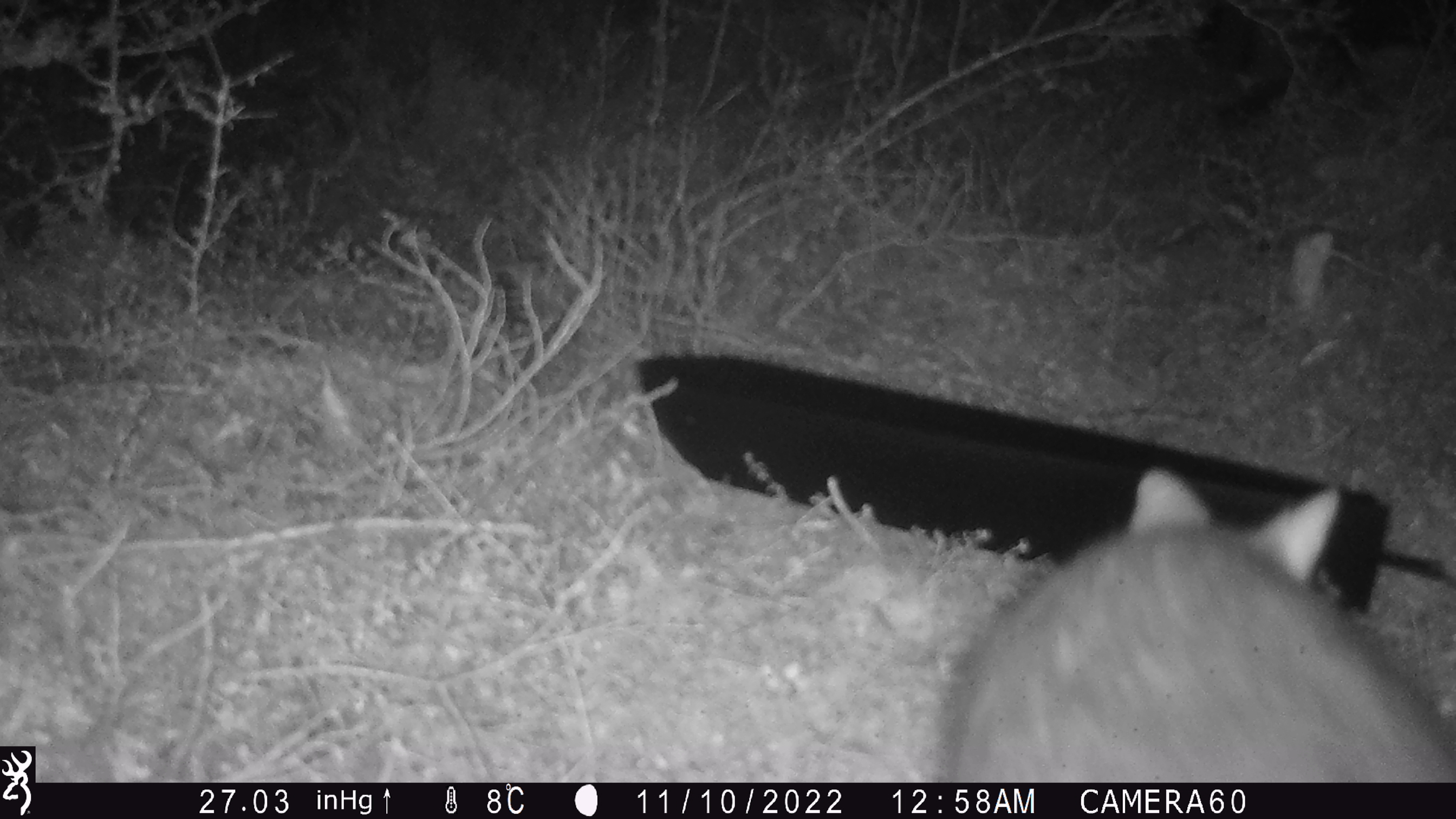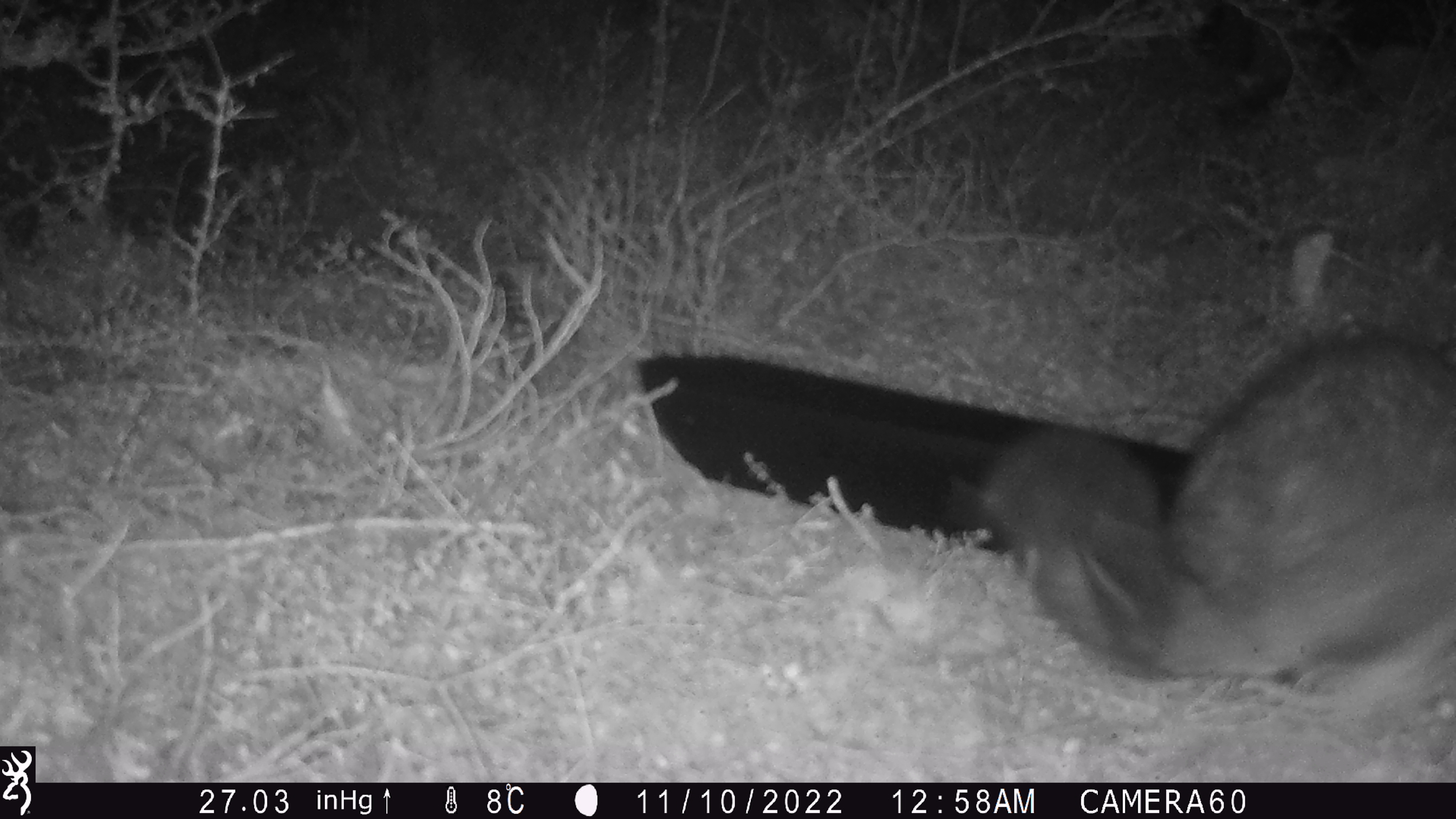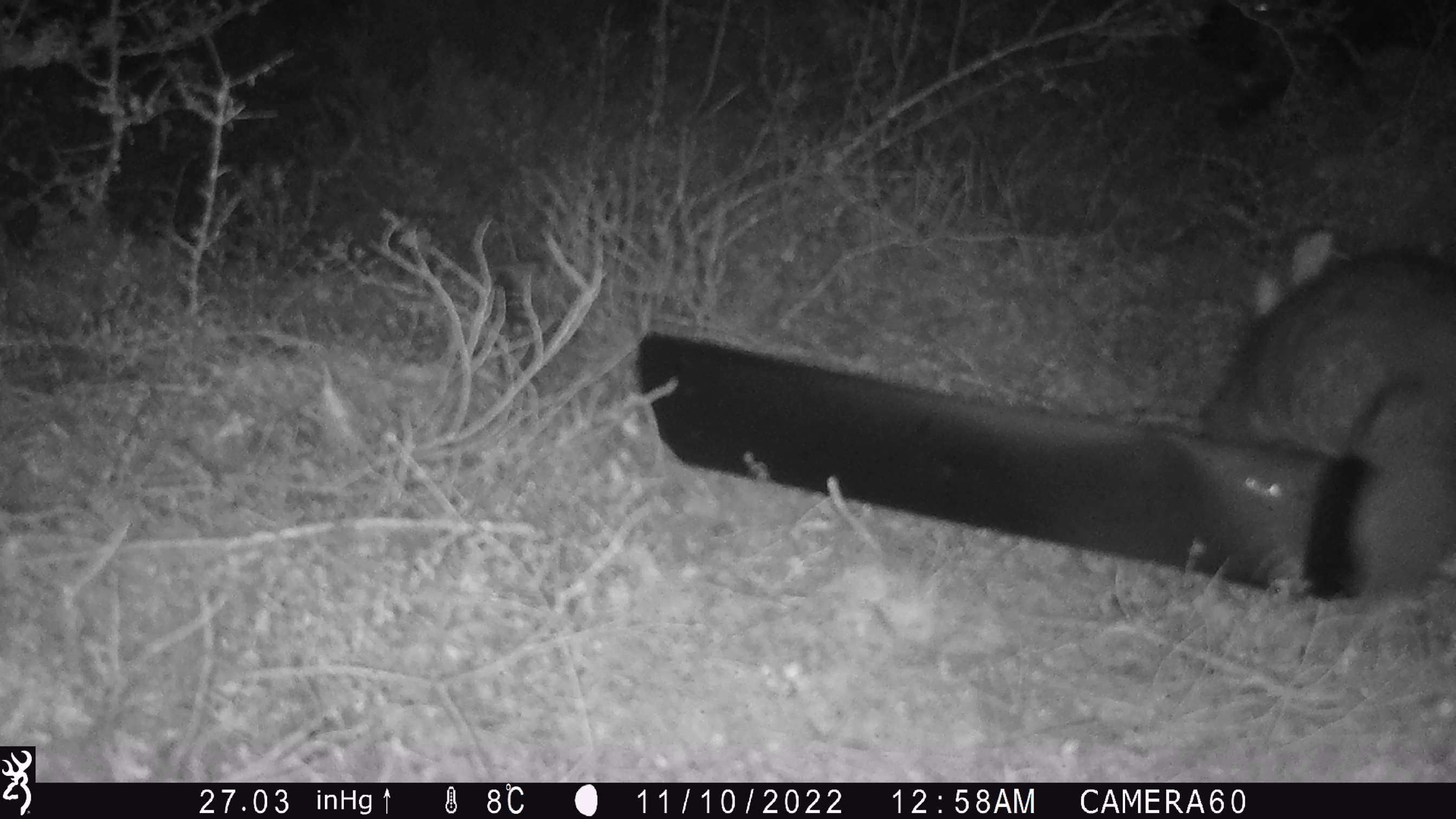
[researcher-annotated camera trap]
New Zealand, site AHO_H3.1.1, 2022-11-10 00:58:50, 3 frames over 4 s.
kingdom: Animalia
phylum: Chordata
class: Mammalia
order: Diprotodontia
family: Phalangeridae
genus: Trichosurus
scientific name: Trichosurus vulpecula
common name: common brushtail possum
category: possum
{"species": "possum (common brushtail possum) (Trichosurus vulpecula)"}